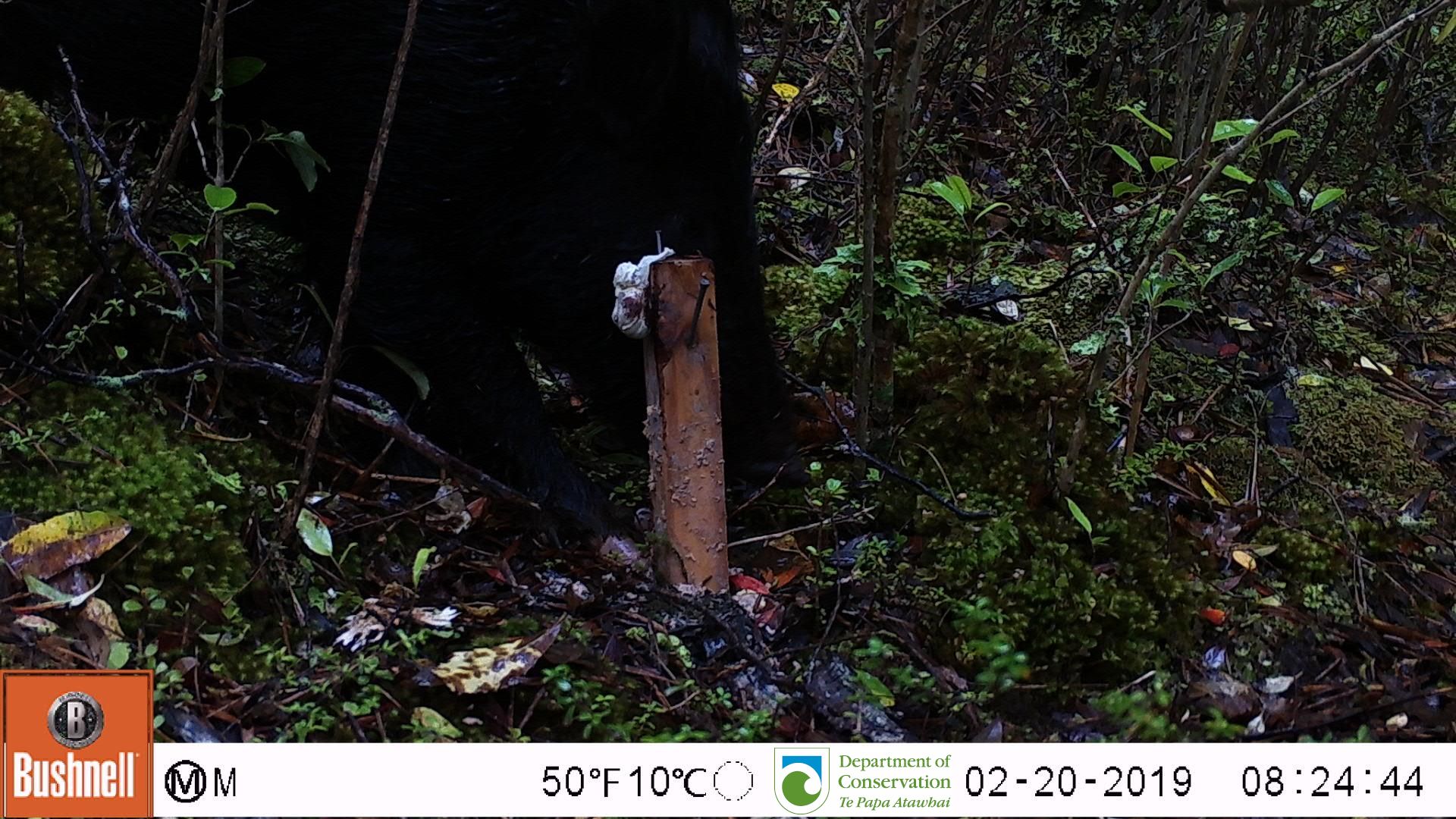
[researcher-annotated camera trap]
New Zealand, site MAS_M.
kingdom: Animalia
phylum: Chordata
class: Mammalia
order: Artiodactyla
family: Suidae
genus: Sus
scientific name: Sus scrofa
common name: pig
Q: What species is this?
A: Pig (Sus scrofa).